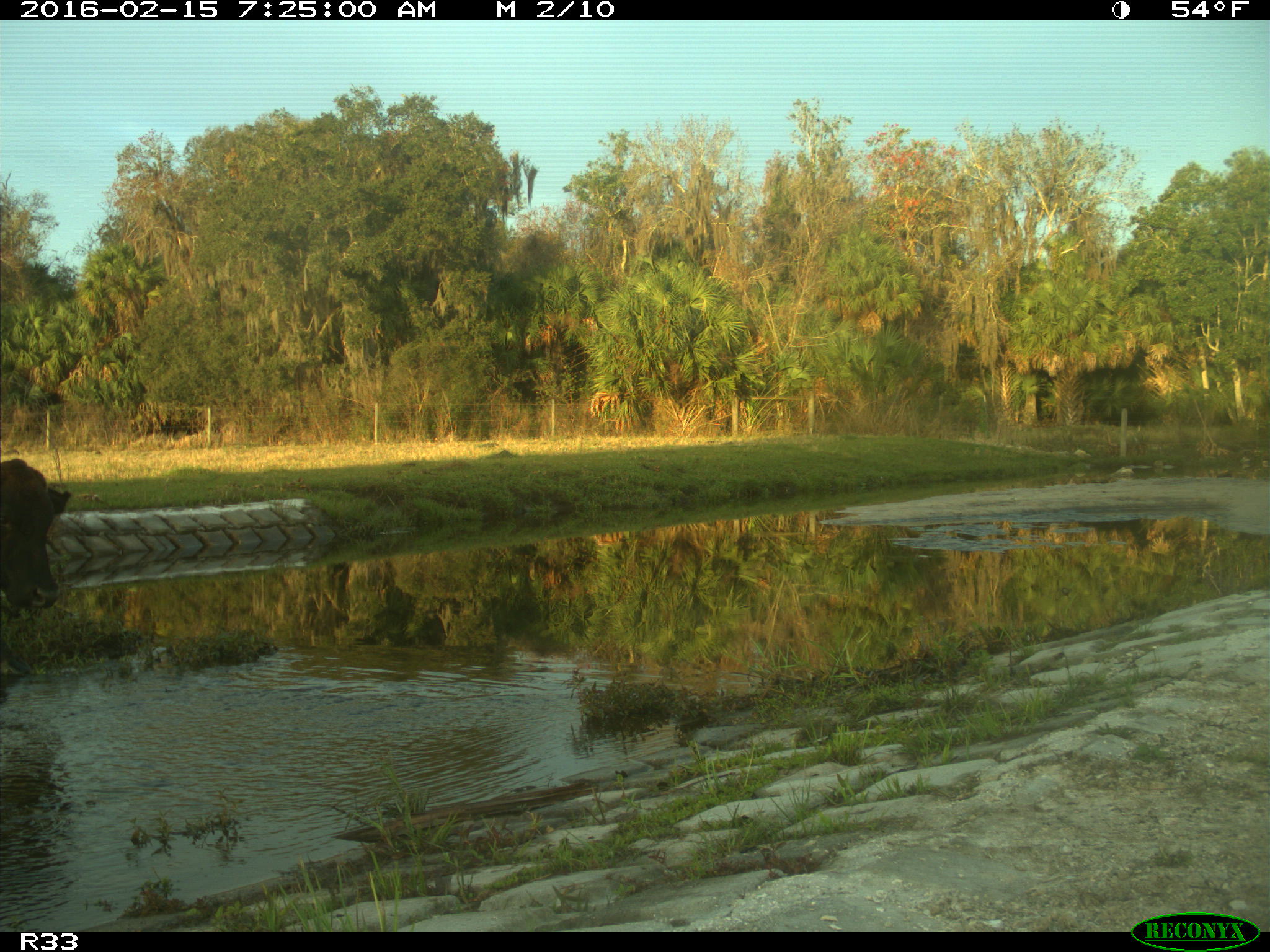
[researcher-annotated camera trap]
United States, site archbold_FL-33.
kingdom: Animalia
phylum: Chordata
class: Mammalia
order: Artiodactyla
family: Bovidae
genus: Bos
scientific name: Bos taurus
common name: domestic cow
Bos taurus (domestic cow).